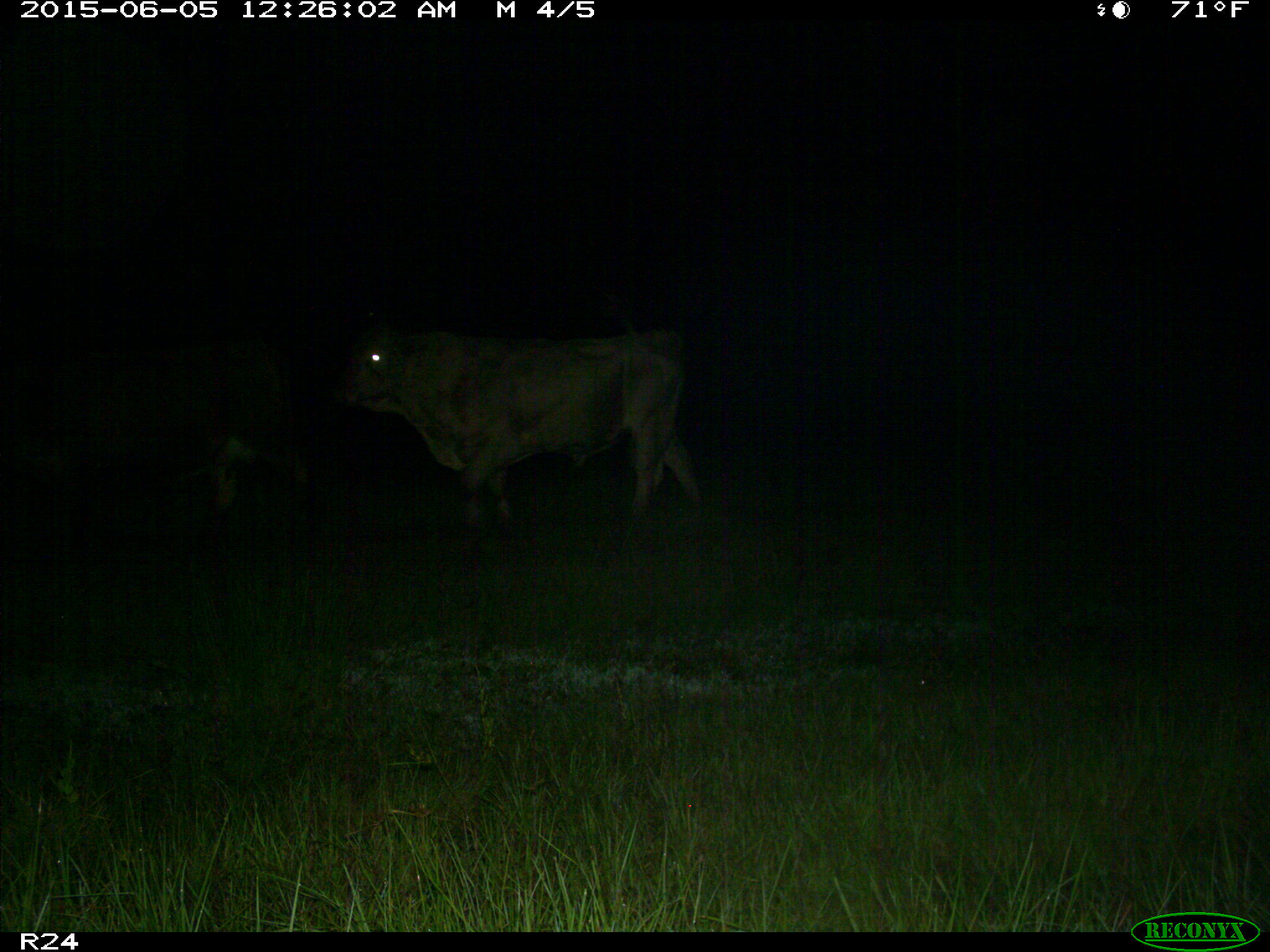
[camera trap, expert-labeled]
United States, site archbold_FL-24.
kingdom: Animalia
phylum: Chordata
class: Mammalia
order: Artiodactyla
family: Bovidae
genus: Bos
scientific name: Bos taurus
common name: domestic cow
Bos taurus (domestic cow).